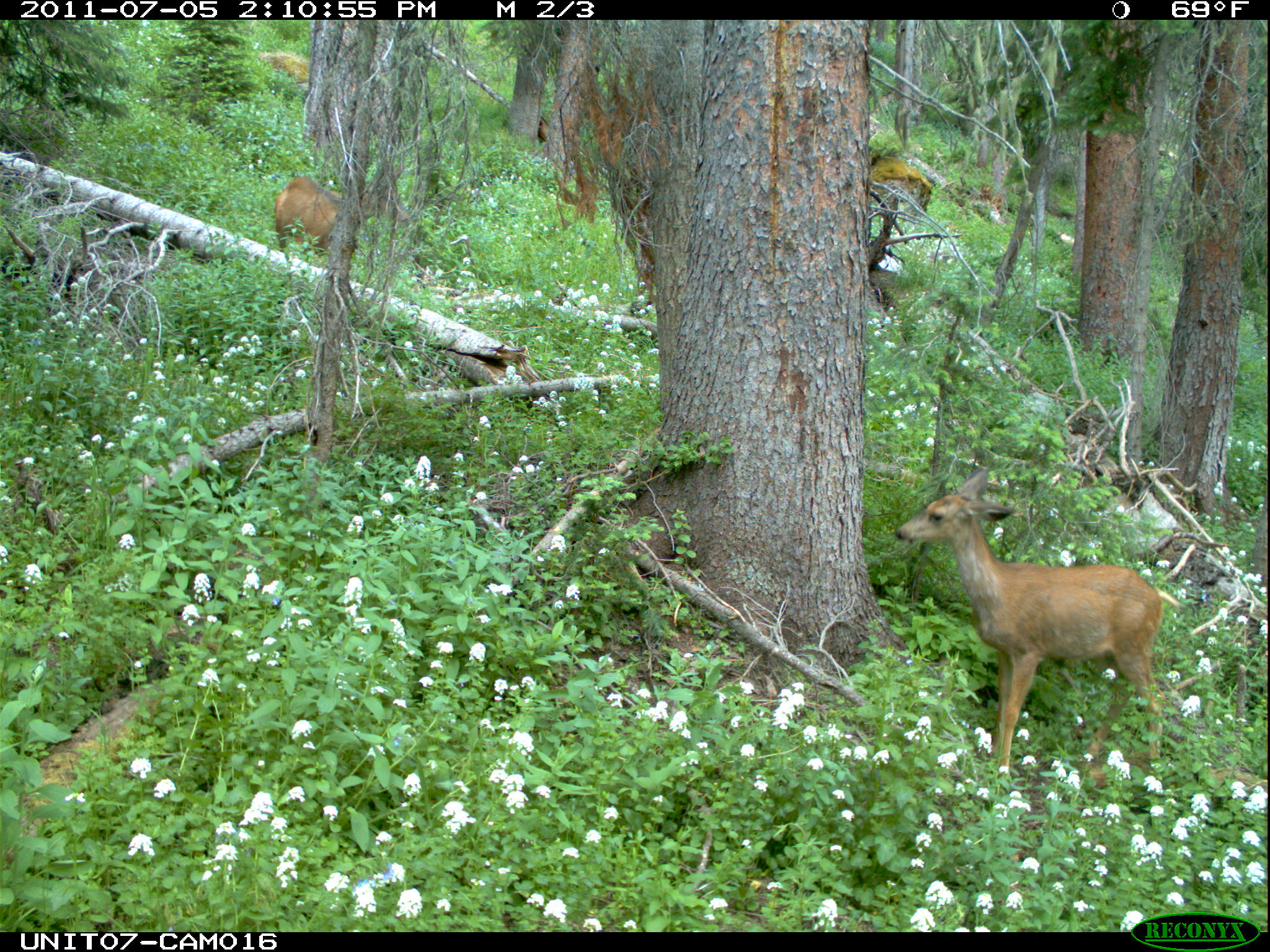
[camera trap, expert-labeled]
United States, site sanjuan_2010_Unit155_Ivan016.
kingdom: Animalia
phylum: Chordata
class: Mammalia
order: Artiodactyla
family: Cervidae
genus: Odocoileus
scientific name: Odocoileus hemionus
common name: mule deer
Odocoileus hemionus (mule deer).